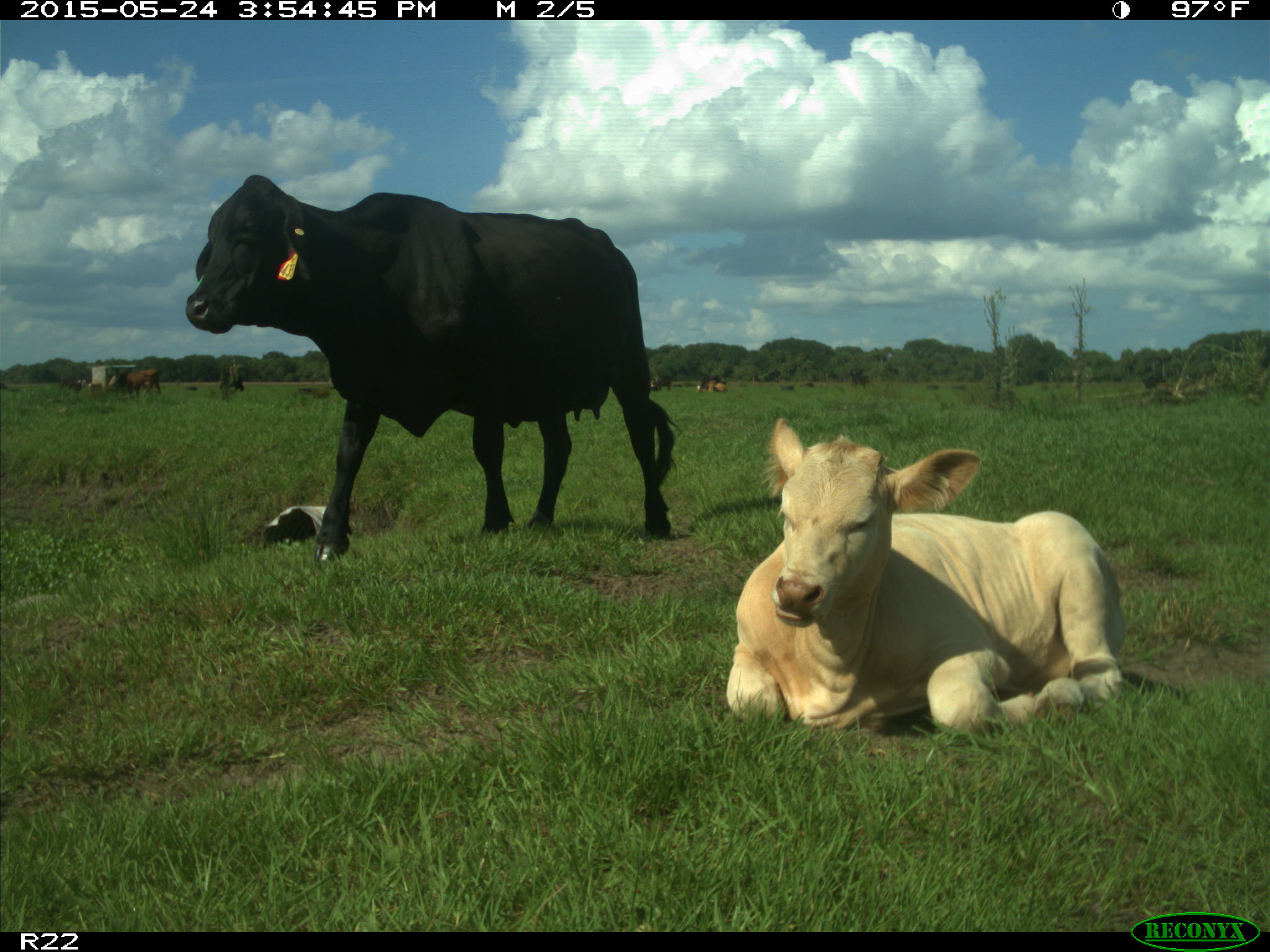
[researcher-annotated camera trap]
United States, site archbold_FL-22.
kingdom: Animalia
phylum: Chordata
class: Mammalia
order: Artiodactyla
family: Bovidae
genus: Bos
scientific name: Bos taurus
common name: domestic cow